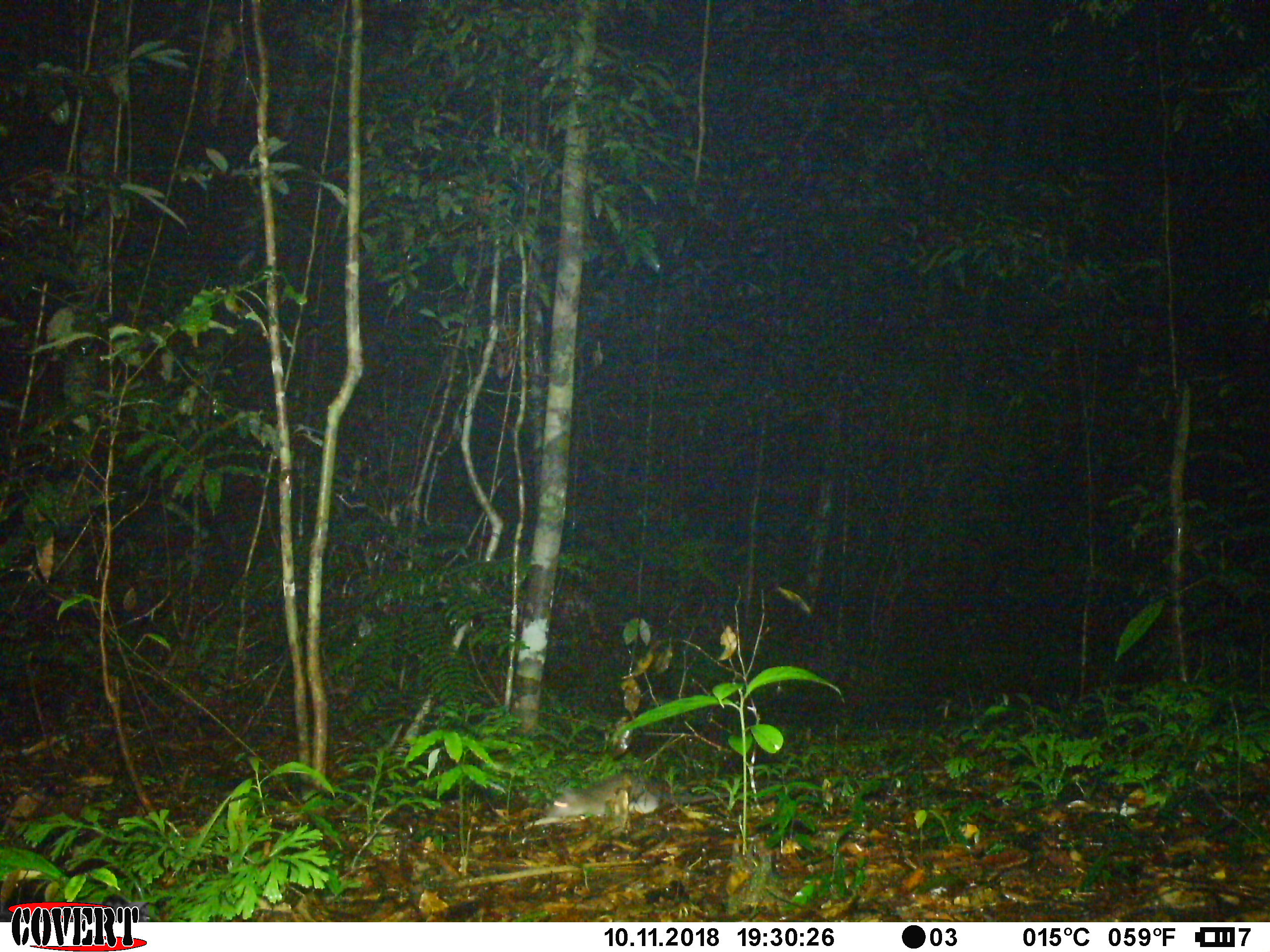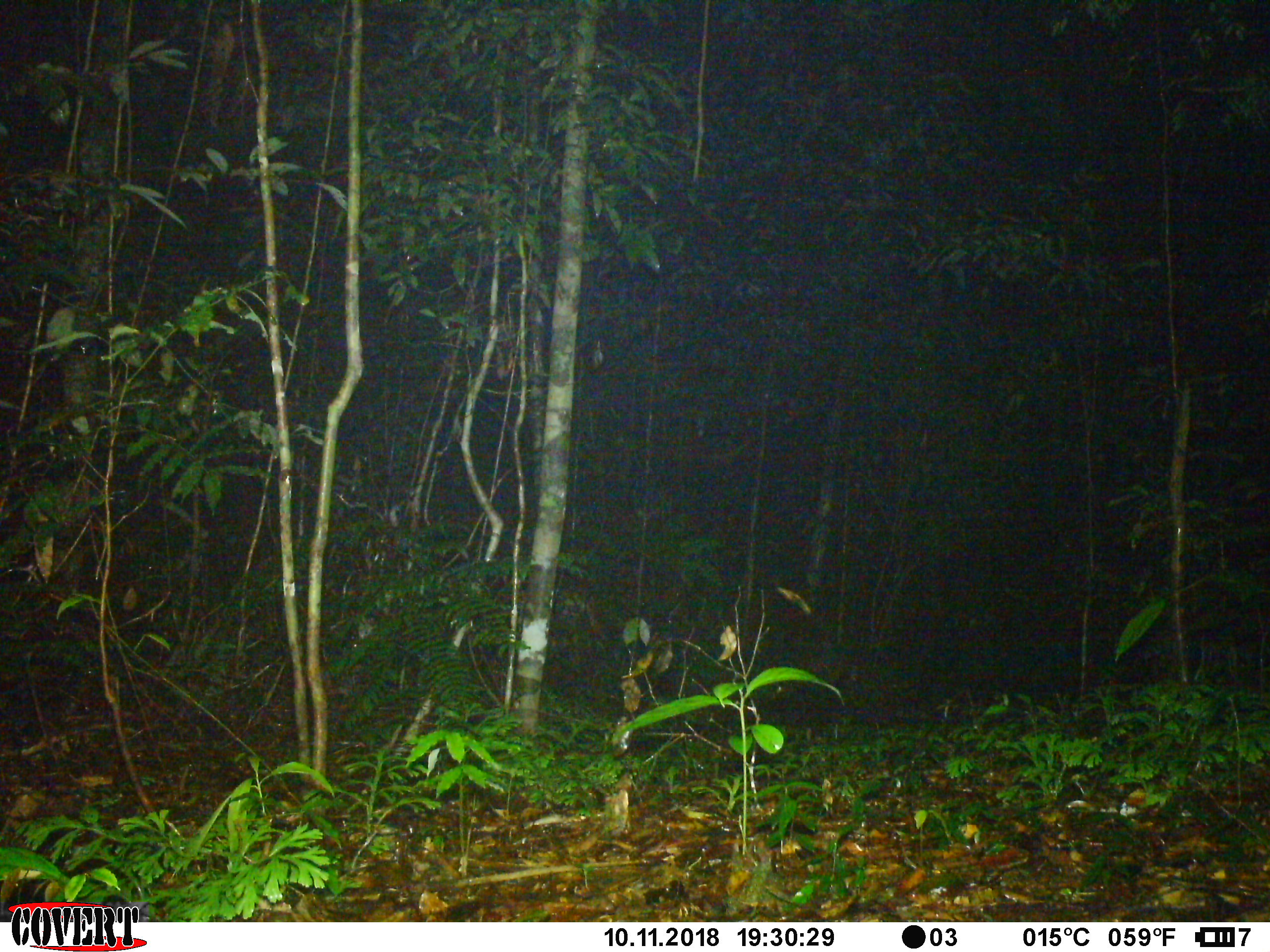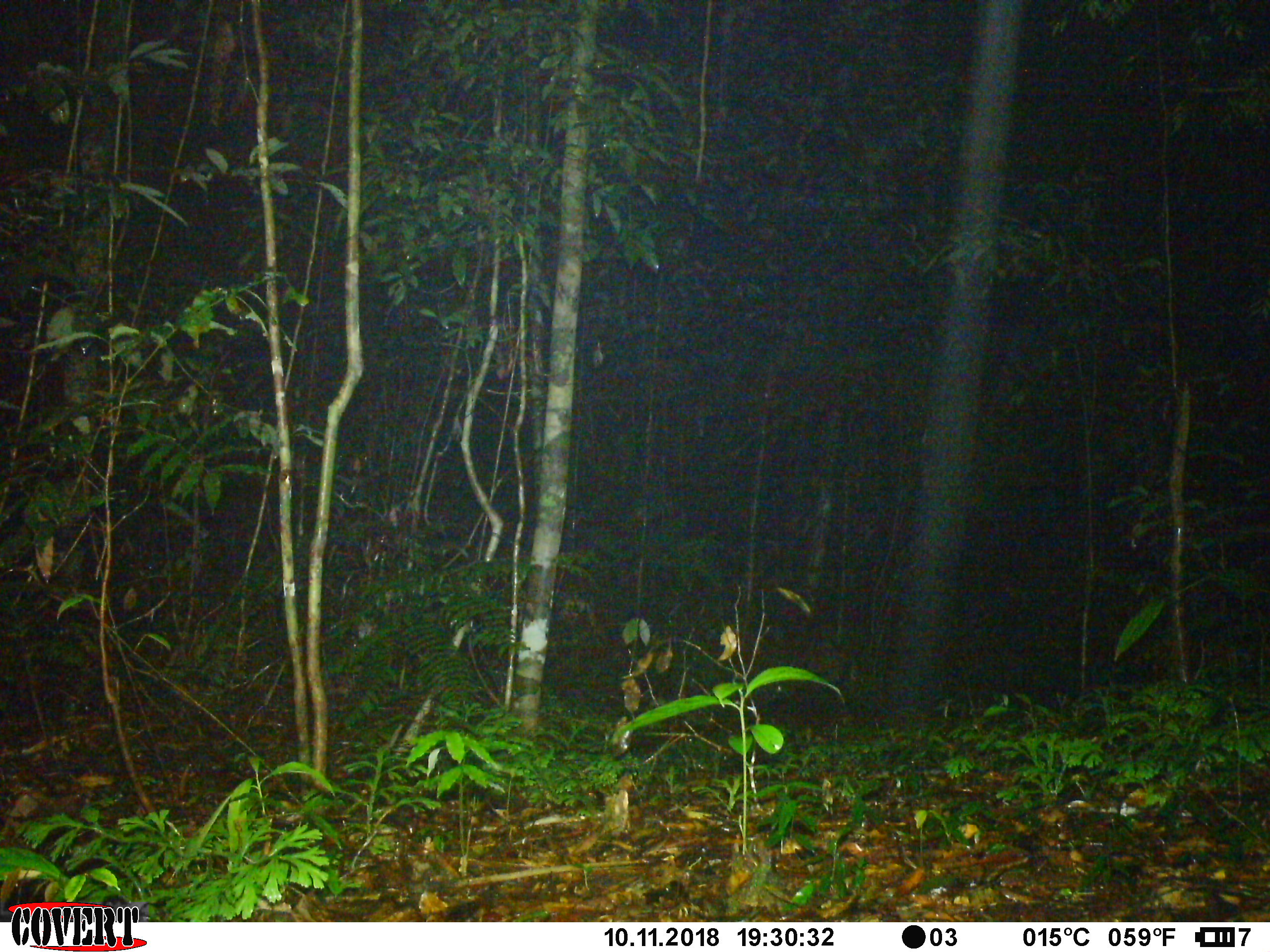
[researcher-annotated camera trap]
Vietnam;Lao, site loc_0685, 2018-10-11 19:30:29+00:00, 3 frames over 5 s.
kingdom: Animalia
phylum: Chordata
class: Mammalia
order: Rodentia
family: Muridae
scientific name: Muridae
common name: old-world mice and rats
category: unidentified murid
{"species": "unidentified murid (old-world mice and rats) (Muridae)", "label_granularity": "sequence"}